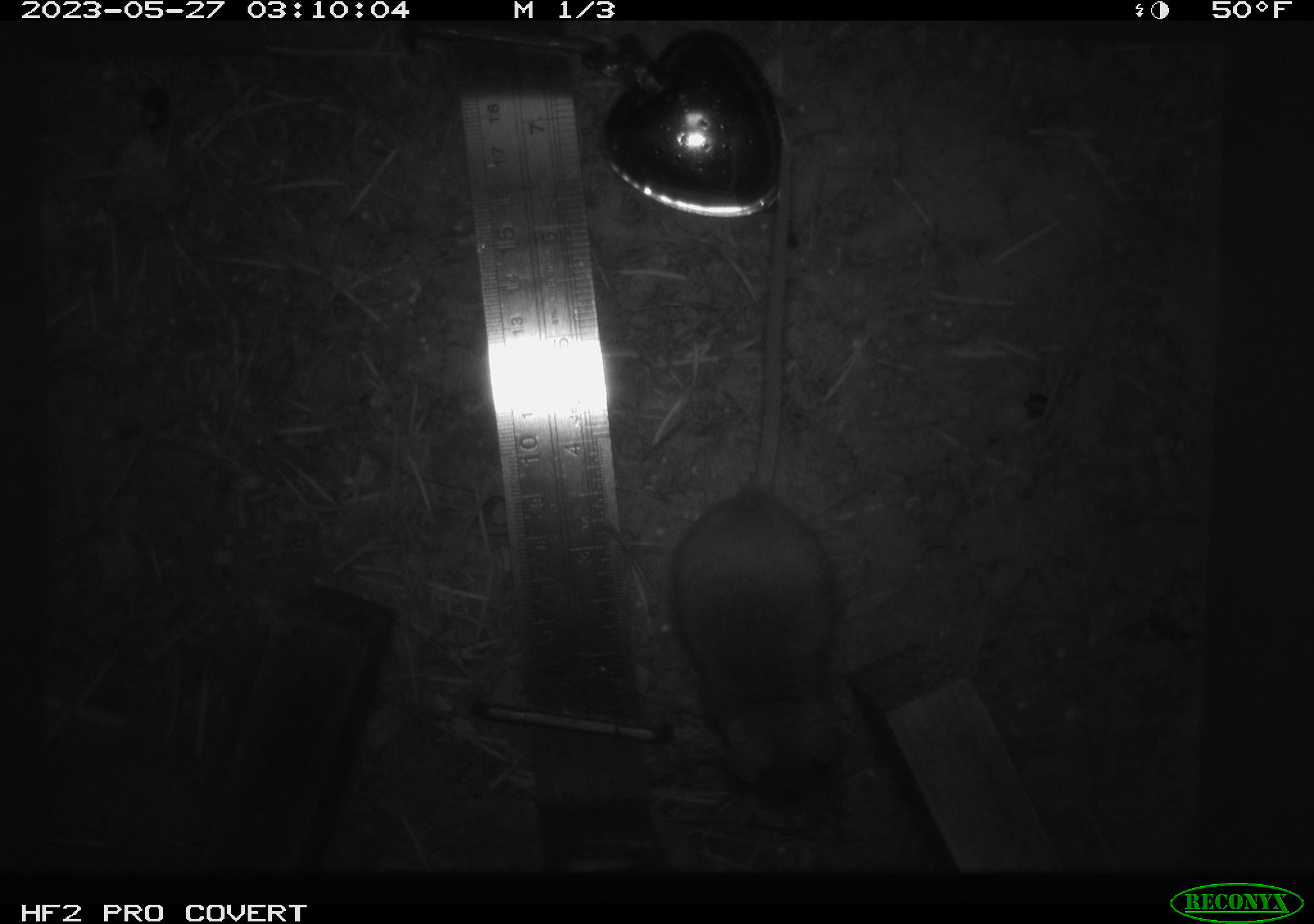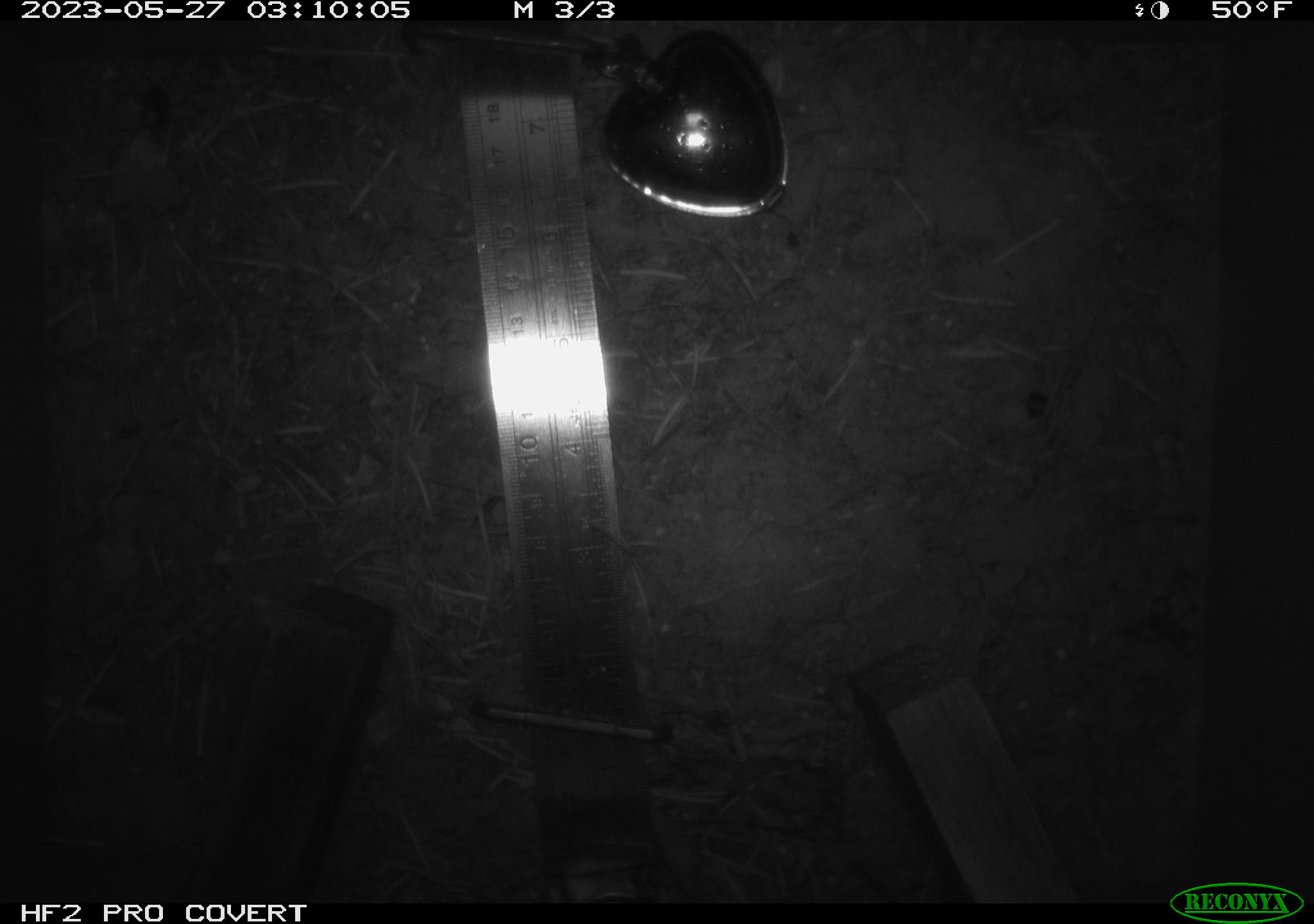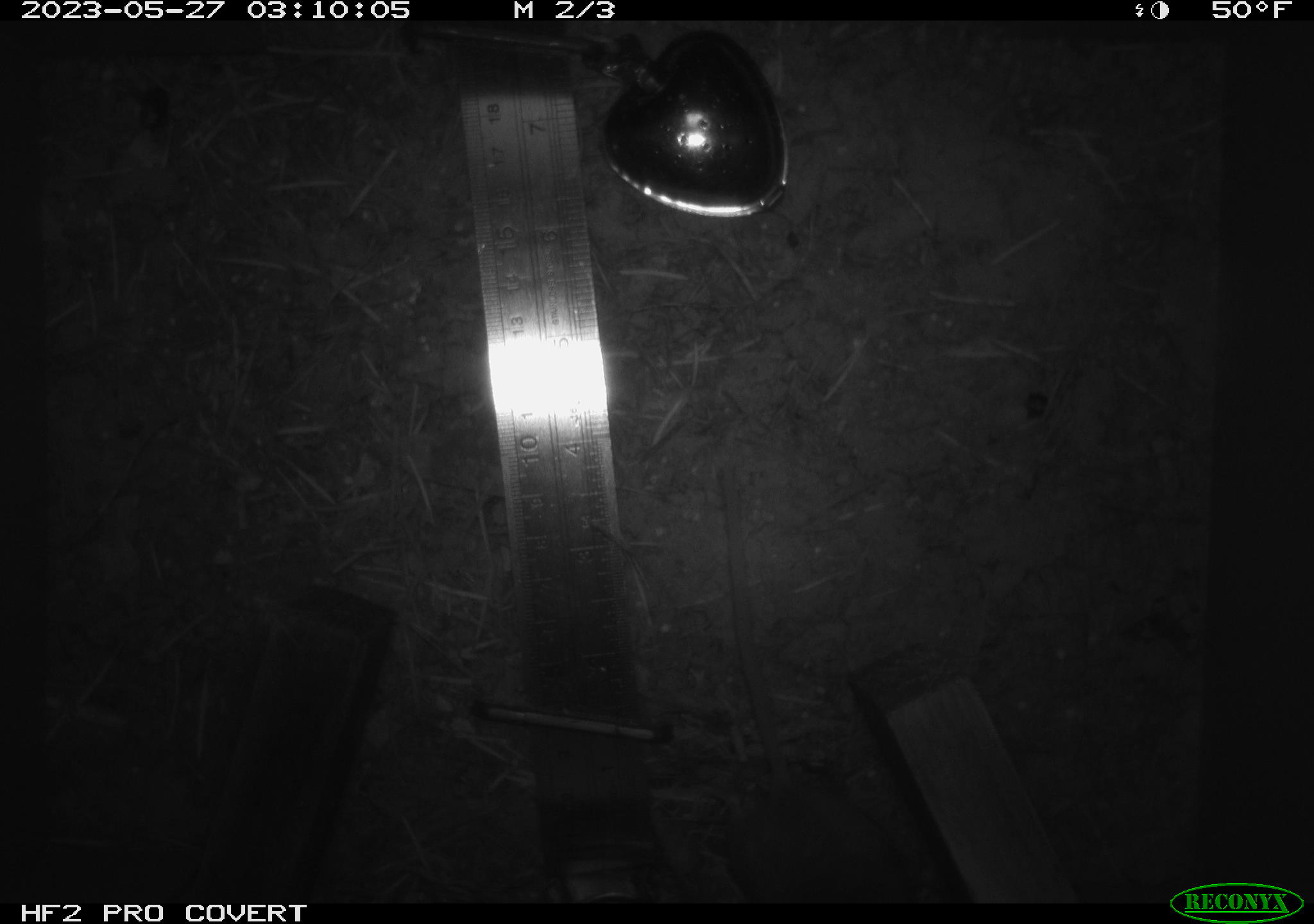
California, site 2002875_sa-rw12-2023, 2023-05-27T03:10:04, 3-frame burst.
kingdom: Animalia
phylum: Chordata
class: Mammalia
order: Rodentia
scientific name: Rodentia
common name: mouse species